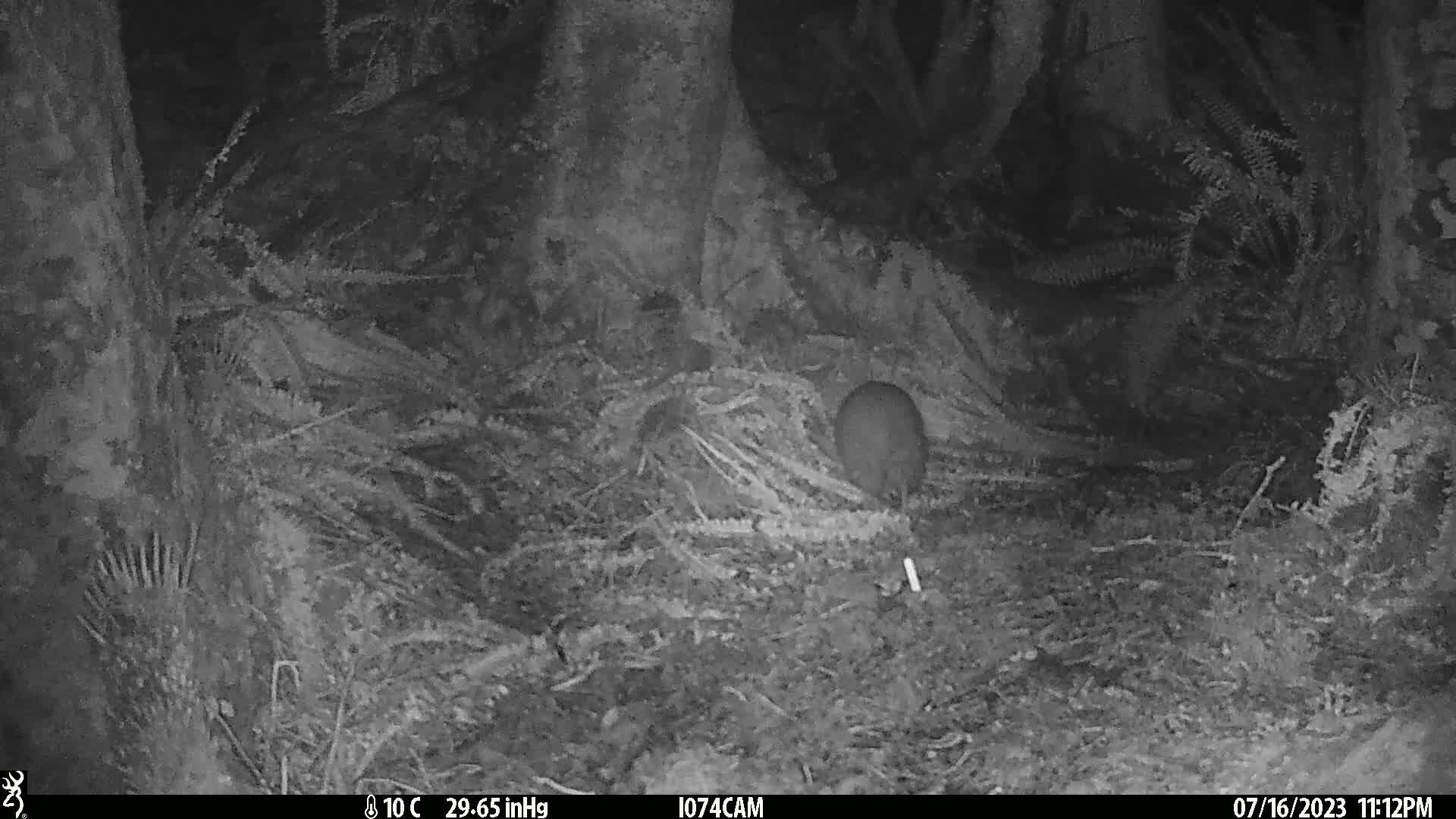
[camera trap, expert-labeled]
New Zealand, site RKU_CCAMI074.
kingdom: Animalia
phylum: Chordata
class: Aves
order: Apterygiformes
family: Apterygidae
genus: Apteryx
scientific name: Apteryx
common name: kiwi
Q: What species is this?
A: Kiwi (Apteryx).